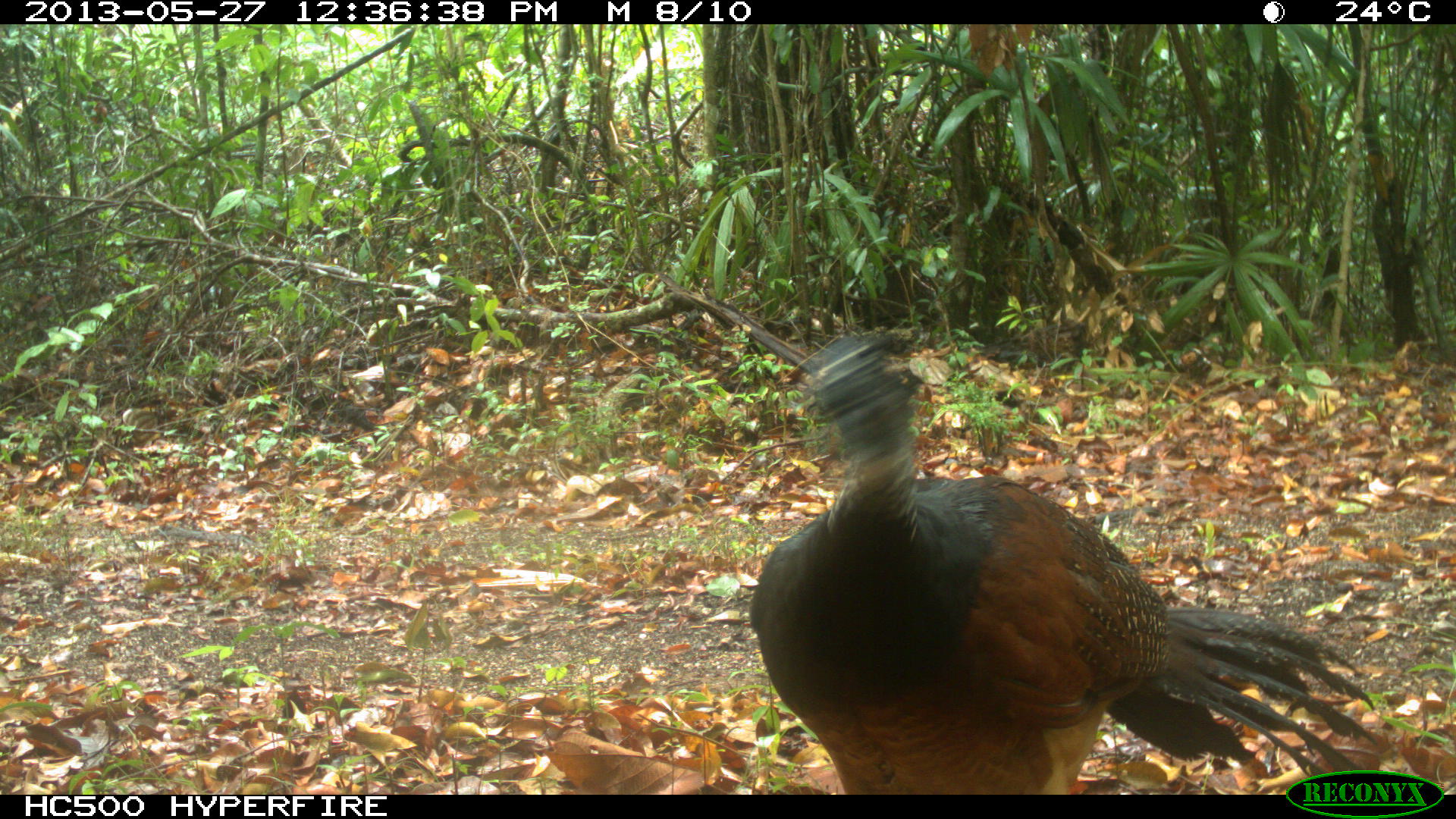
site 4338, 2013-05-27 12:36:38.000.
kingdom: Animalia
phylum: Chordata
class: Aves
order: Galliformes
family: Cracidae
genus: Crax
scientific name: Crax rubra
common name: great curassow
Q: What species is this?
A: Crax rubra (great curassow).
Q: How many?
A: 2.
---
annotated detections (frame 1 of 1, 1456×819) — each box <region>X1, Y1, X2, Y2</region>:
crax rubra: <region>745, 330, 1378, 791</region>